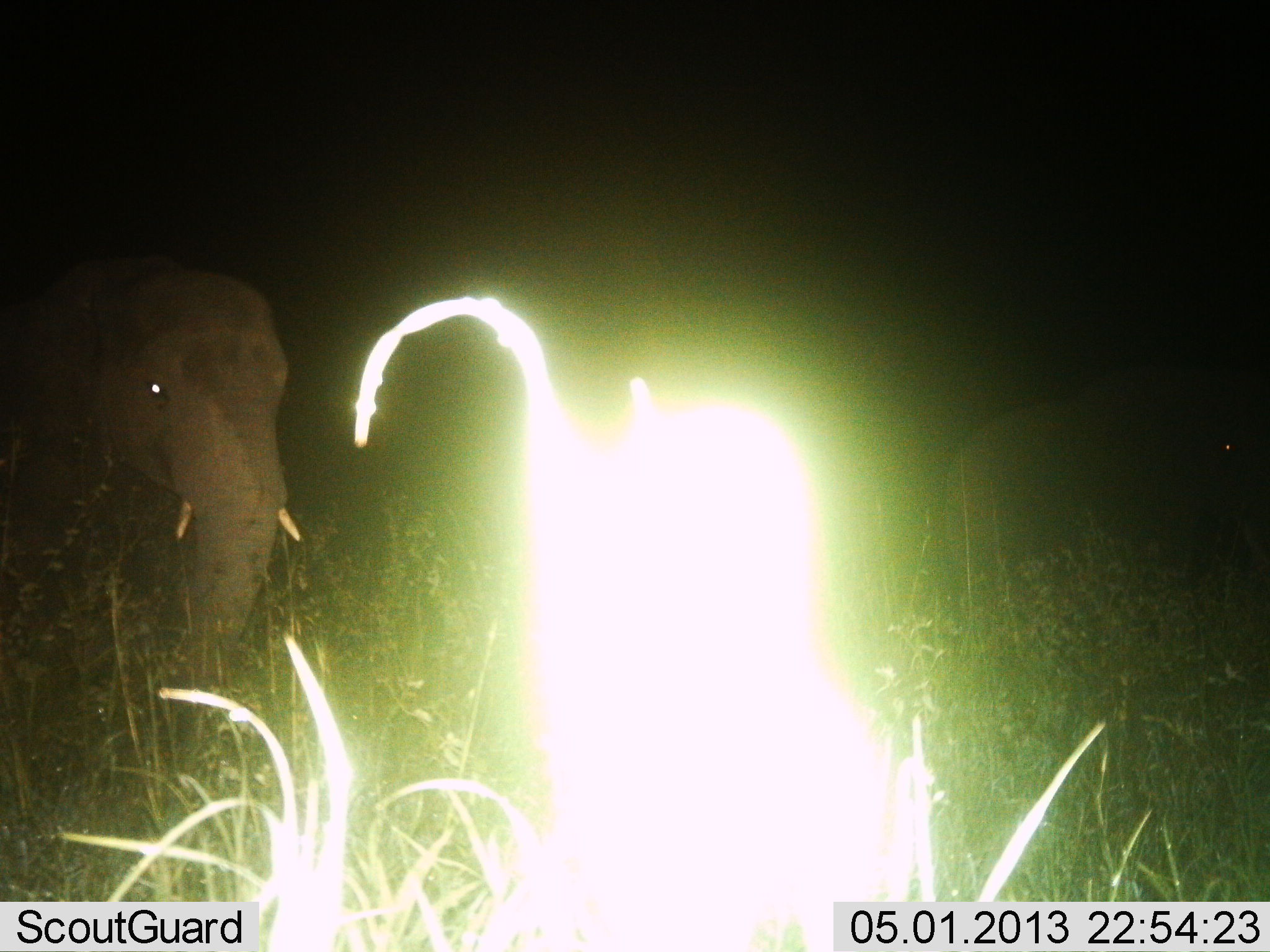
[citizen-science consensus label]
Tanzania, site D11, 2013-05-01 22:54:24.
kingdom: Animalia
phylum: Chordata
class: Mammalia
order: Proboscidea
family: Elephantidae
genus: Loxodonta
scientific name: Loxodonta africana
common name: african bush elephant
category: elephant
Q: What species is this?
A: Elephant (african bush elephant) (Loxodonta africana).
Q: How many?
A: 2.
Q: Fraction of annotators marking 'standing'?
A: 70%.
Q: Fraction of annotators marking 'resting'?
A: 4%.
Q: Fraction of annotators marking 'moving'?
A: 26%.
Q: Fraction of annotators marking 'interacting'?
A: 0%.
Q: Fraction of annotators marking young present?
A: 0%.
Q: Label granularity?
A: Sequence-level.